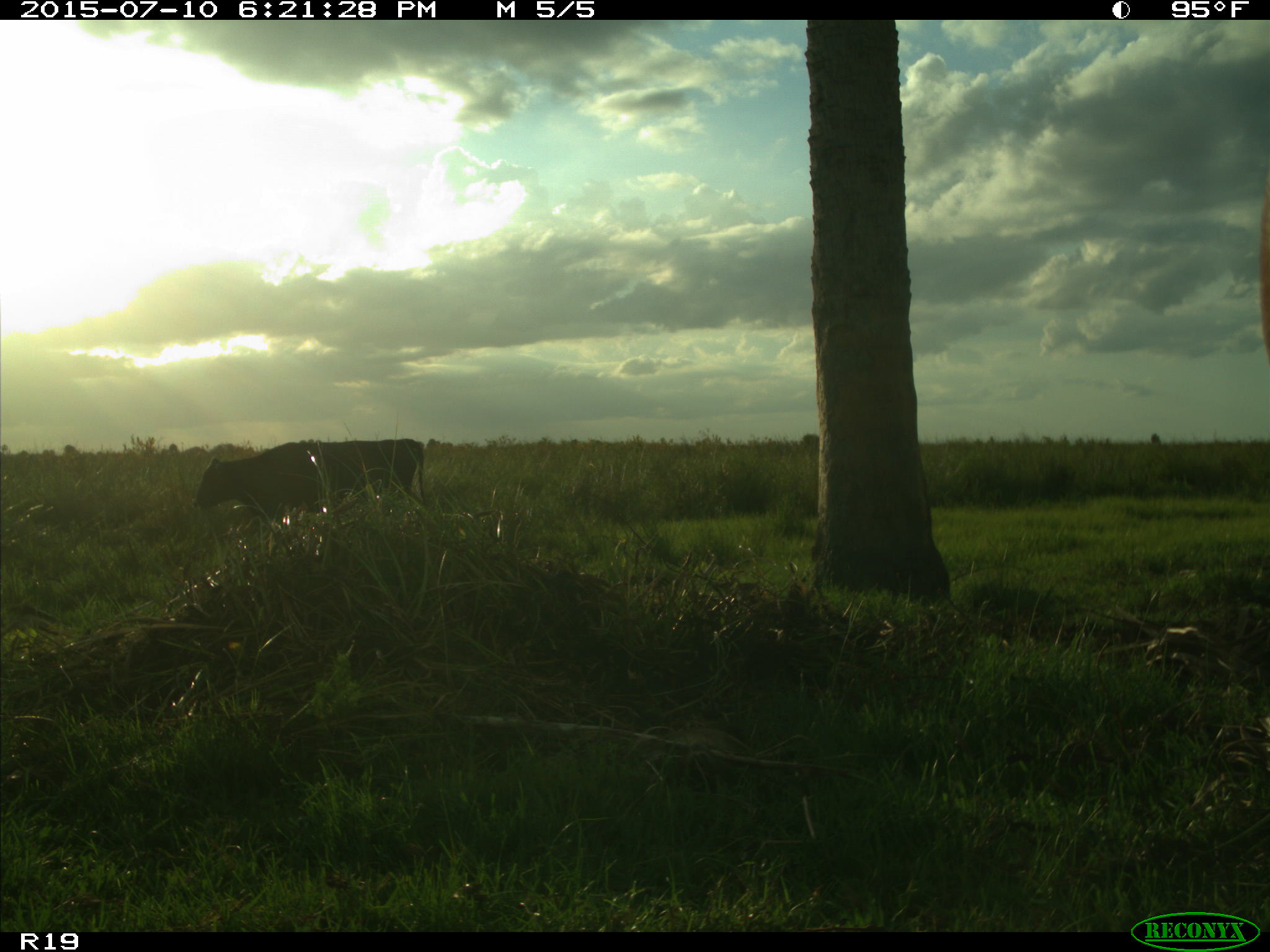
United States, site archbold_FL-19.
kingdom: Animalia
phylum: Chordata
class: Mammalia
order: Artiodactyla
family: Bovidae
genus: Bos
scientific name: Bos taurus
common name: domestic cow